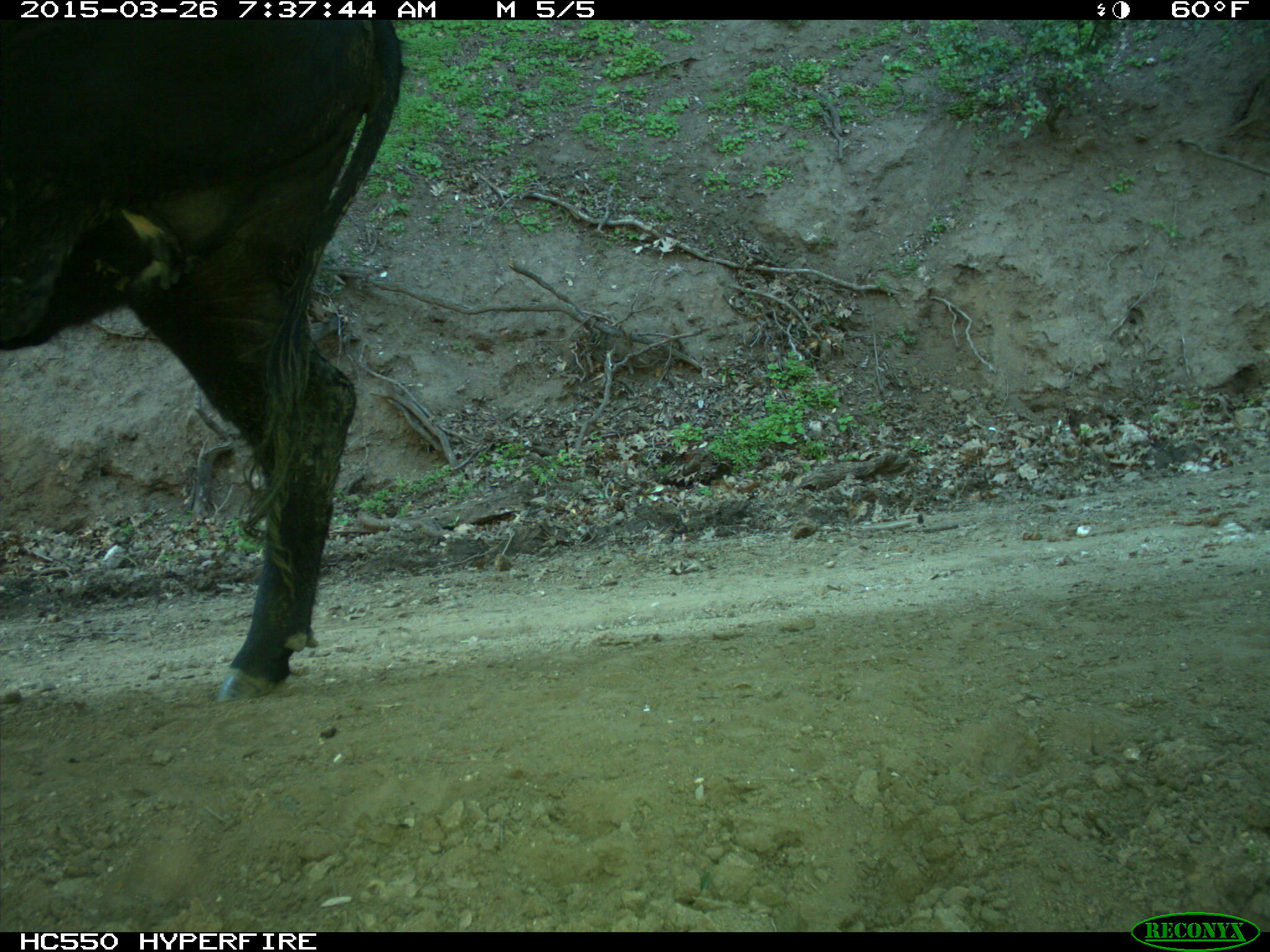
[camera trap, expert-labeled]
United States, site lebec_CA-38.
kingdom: Animalia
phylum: Chordata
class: Mammalia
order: Artiodactyla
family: Bovidae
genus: Bos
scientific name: Bos taurus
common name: domestic cow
Bos taurus (domestic cow).